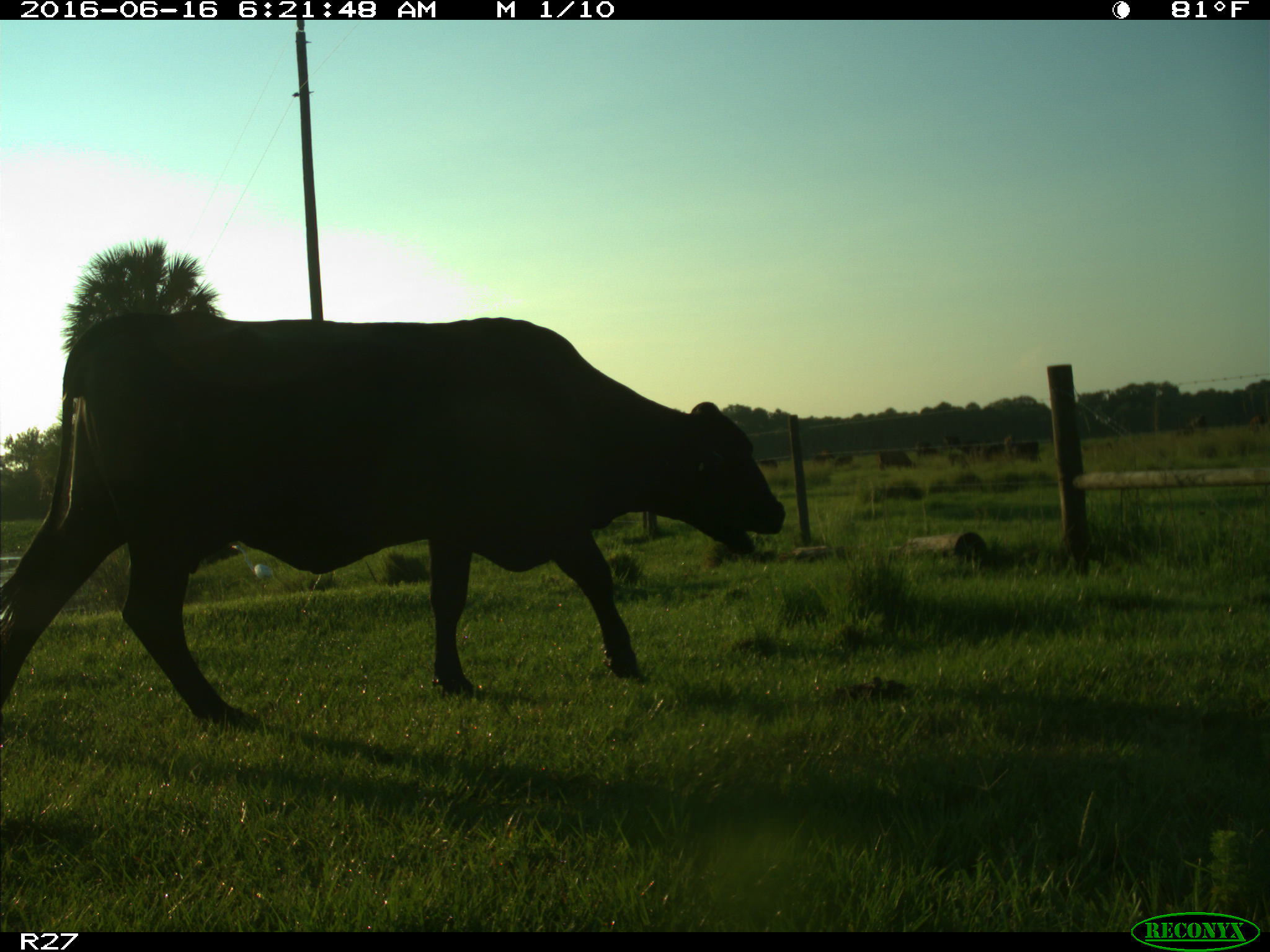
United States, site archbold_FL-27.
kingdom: Animalia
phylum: Chordata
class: Mammalia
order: Artiodactyla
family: Bovidae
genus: Bos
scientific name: Bos taurus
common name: domestic cow